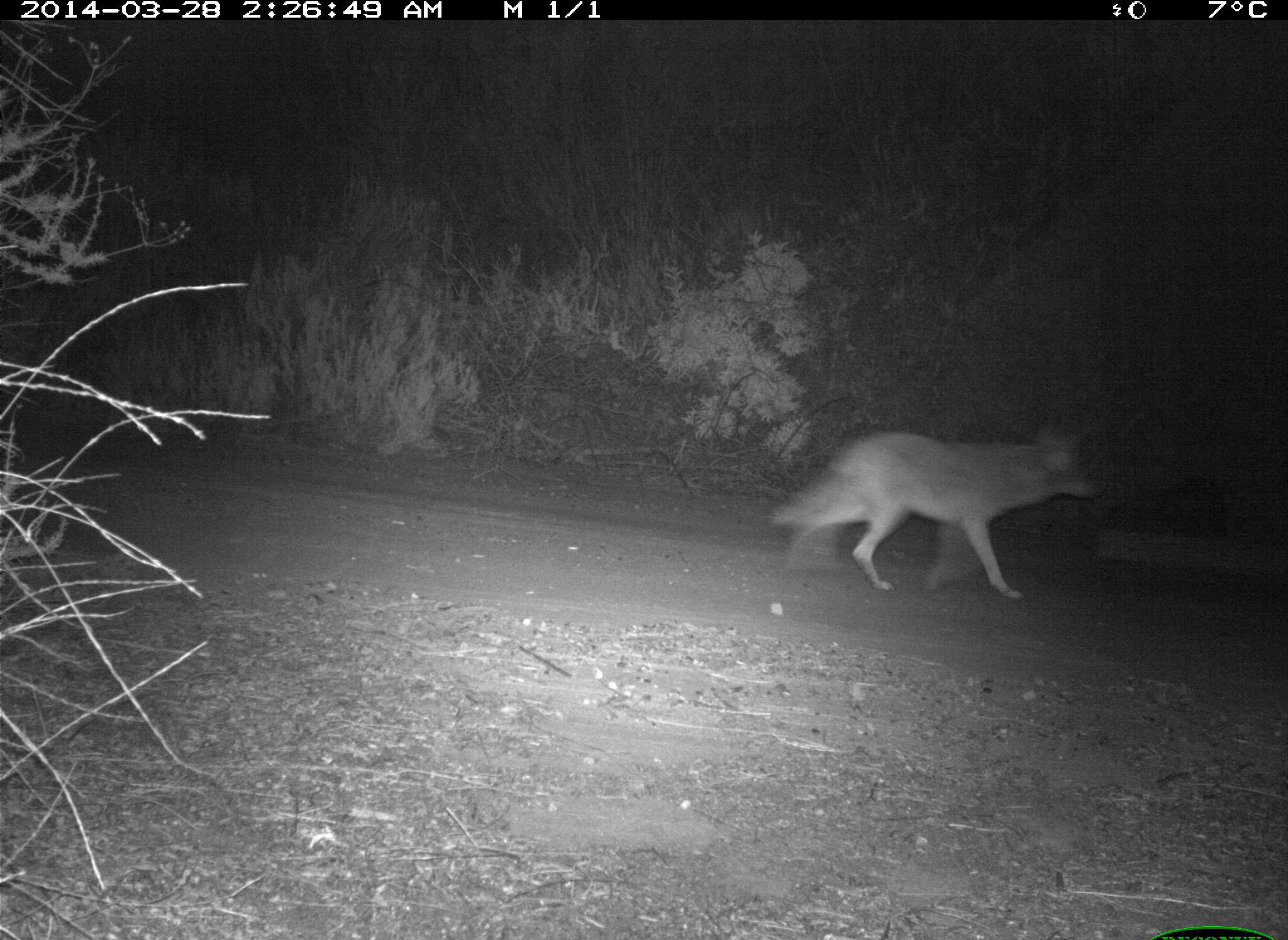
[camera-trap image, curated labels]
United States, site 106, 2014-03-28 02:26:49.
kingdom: Animalia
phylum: Chordata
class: Mammalia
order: Carnivora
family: Canidae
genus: Canis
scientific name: Canis latrans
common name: coyote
Coyote (Canis latrans).